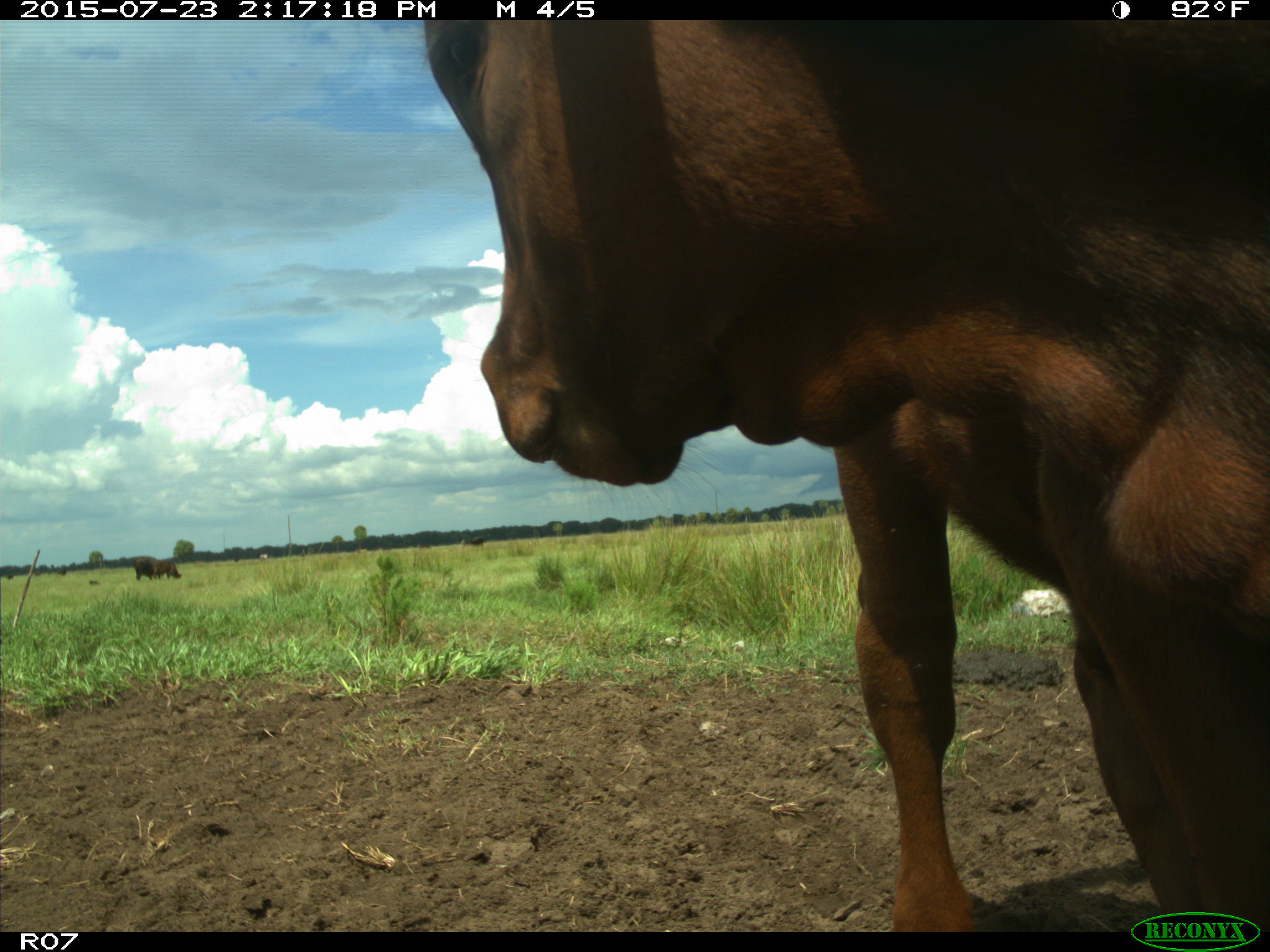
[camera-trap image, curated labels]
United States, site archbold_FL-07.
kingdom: Animalia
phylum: Chordata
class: Mammalia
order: Artiodactyla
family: Bovidae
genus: Bos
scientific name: Bos taurus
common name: domestic cow